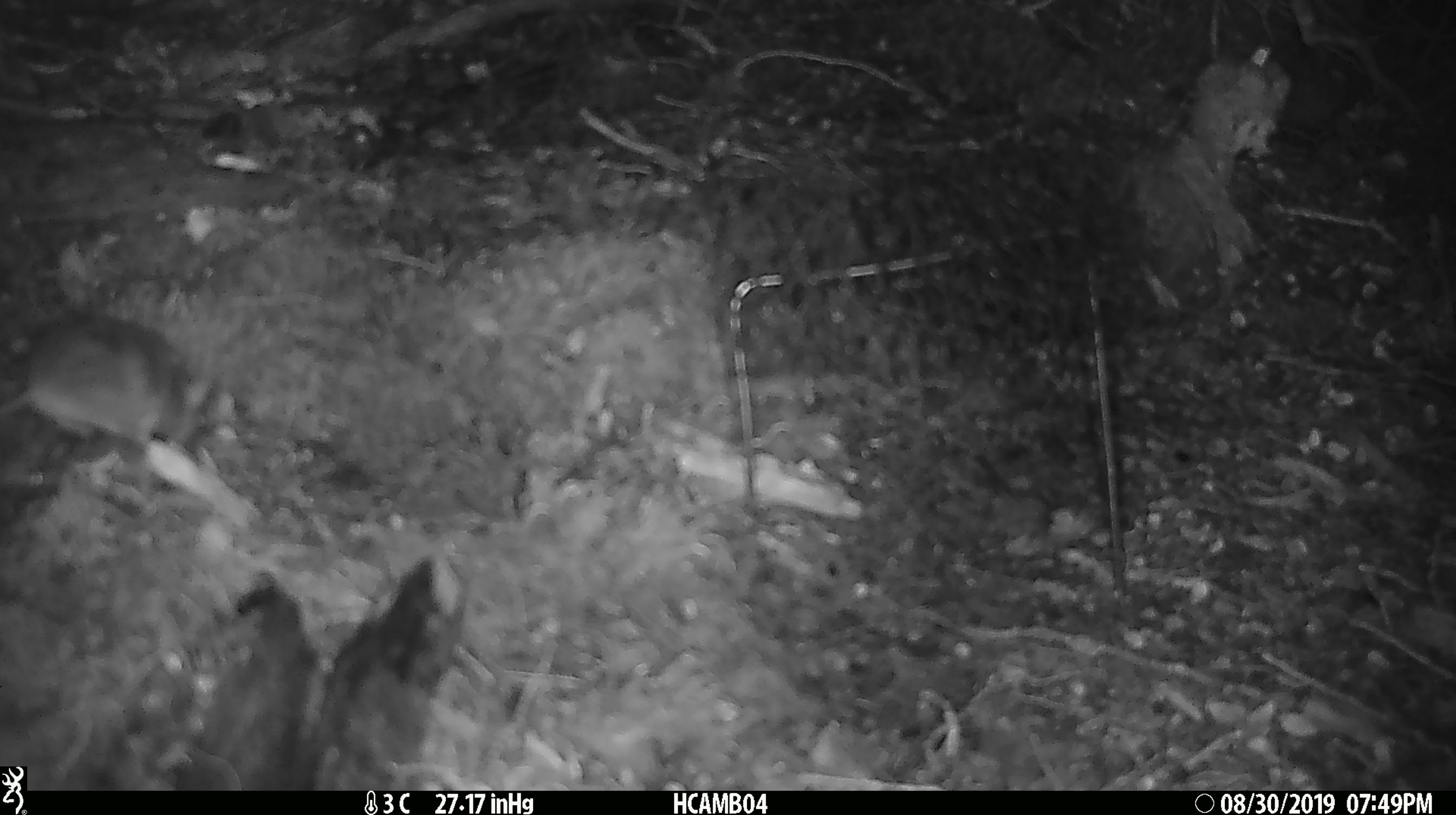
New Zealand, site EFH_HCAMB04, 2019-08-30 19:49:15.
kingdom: Animalia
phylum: Chordata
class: Mammalia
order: Rodentia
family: Muridae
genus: Mus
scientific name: Mus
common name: mouse